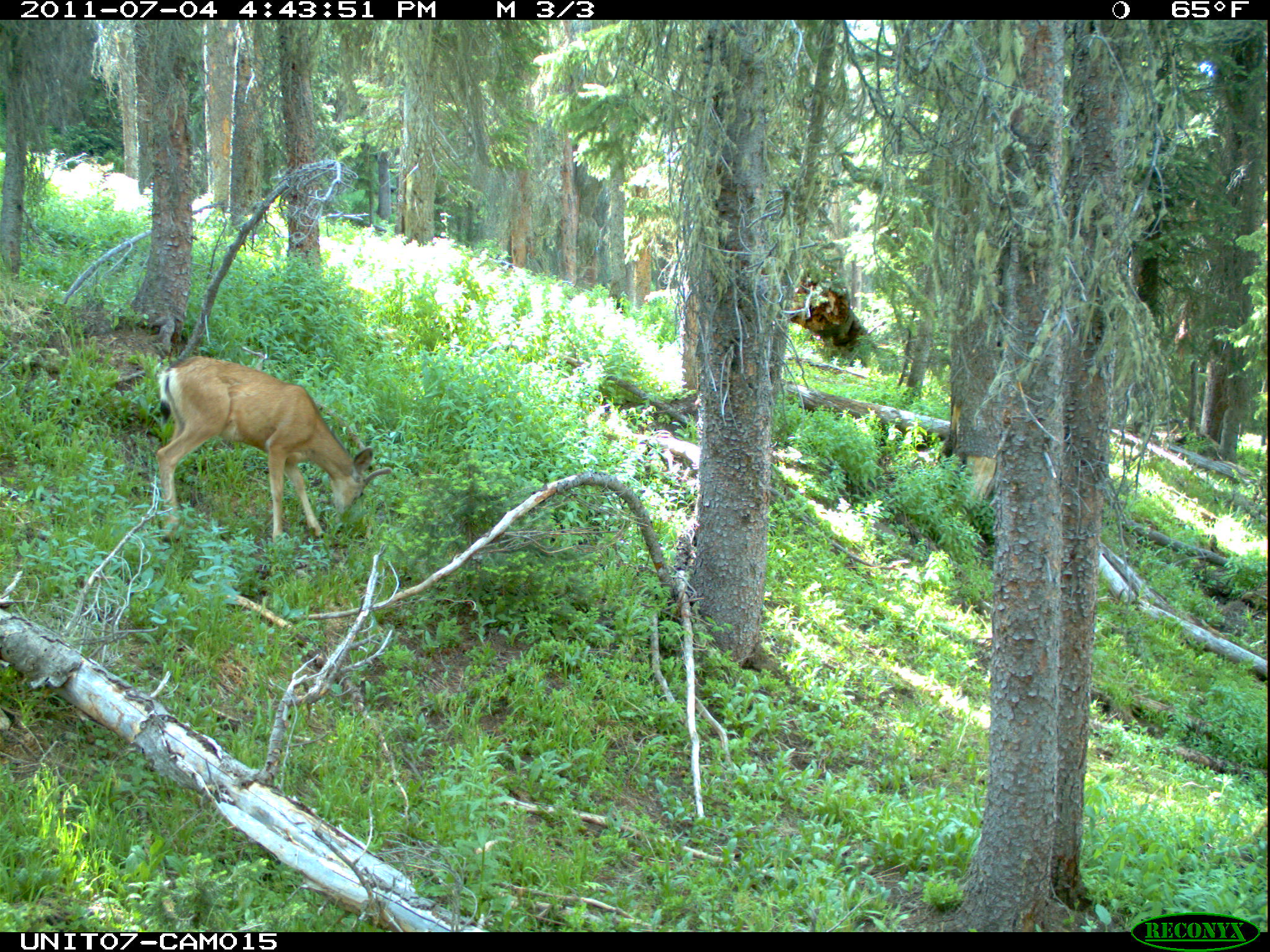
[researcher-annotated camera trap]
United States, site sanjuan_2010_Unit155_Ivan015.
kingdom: Animalia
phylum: Chordata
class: Mammalia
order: Artiodactyla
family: Cervidae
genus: Odocoileus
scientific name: Odocoileus hemionus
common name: mule deer